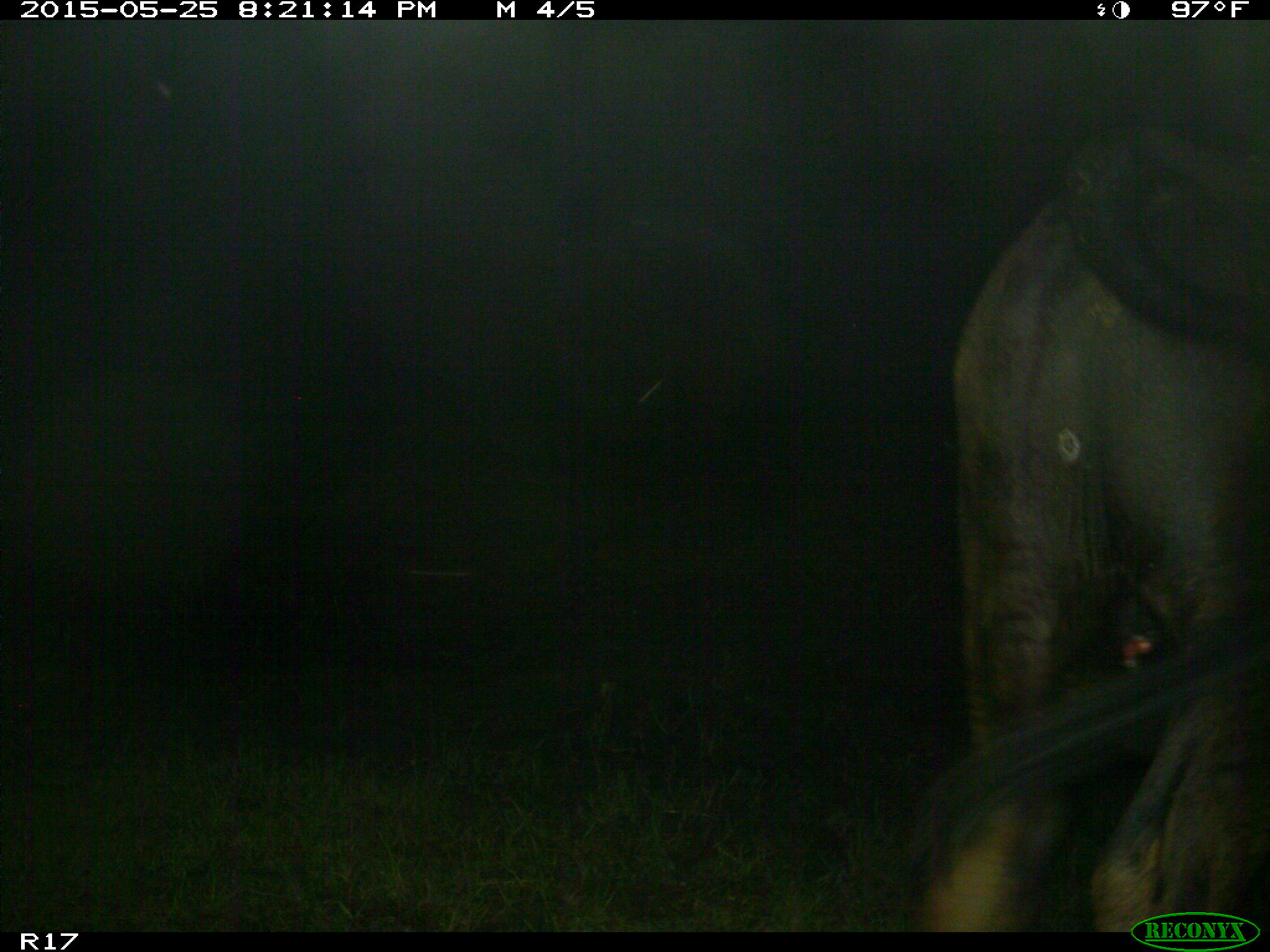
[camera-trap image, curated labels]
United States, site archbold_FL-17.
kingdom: Animalia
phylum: Chordata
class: Mammalia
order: Artiodactyla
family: Bovidae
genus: Bos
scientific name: Bos taurus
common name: domestic cow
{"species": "Bos taurus (domestic cow)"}